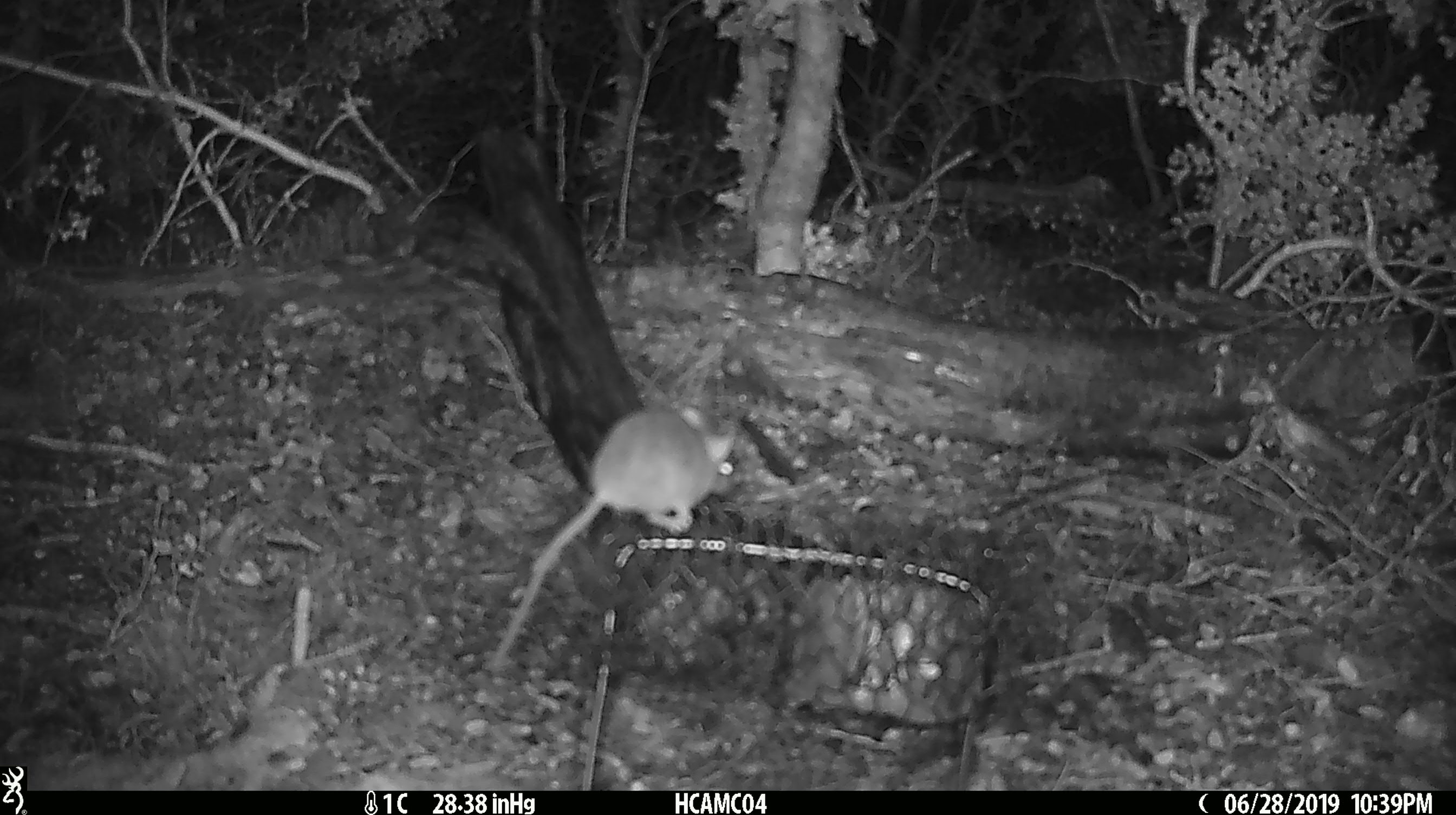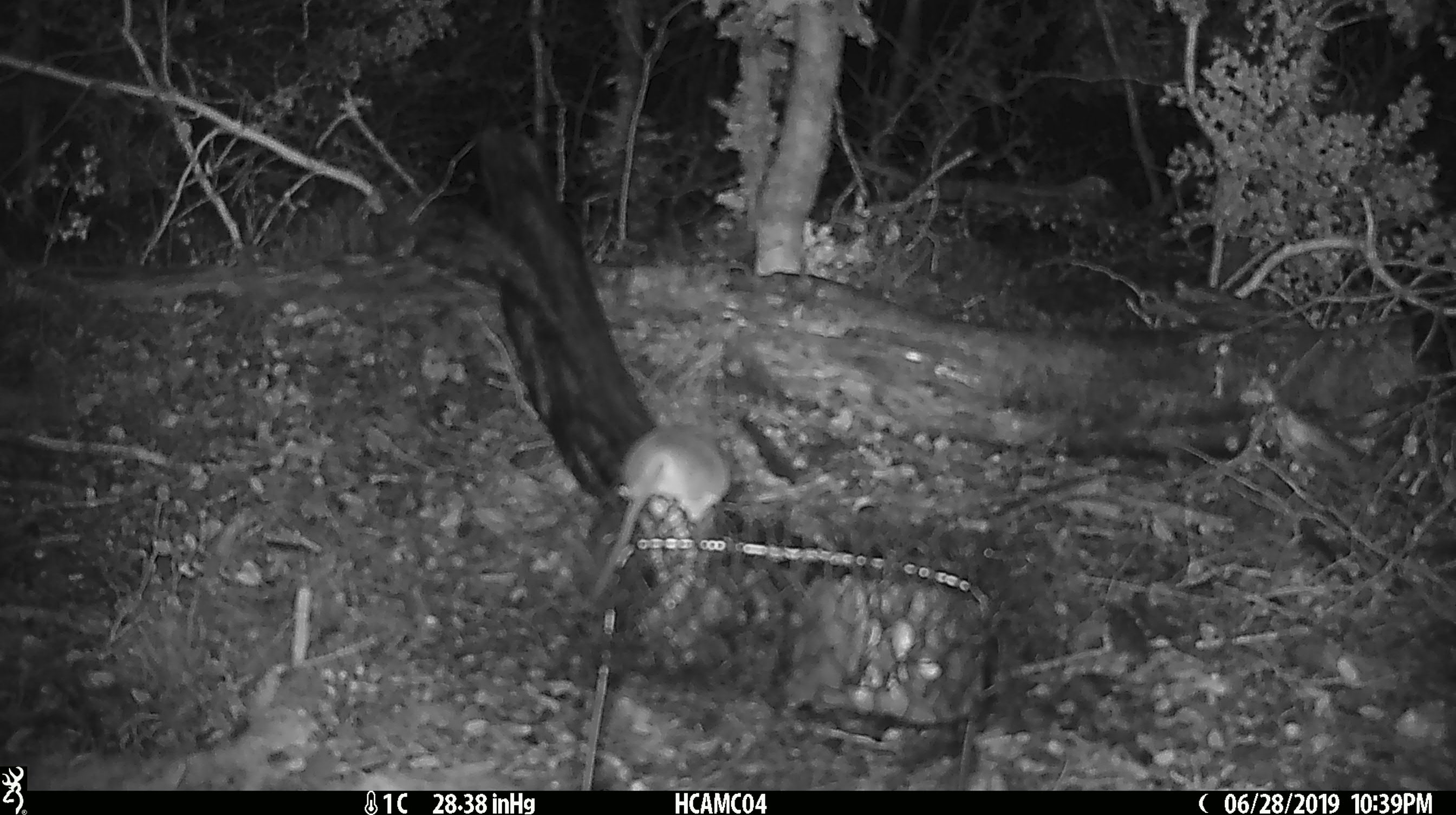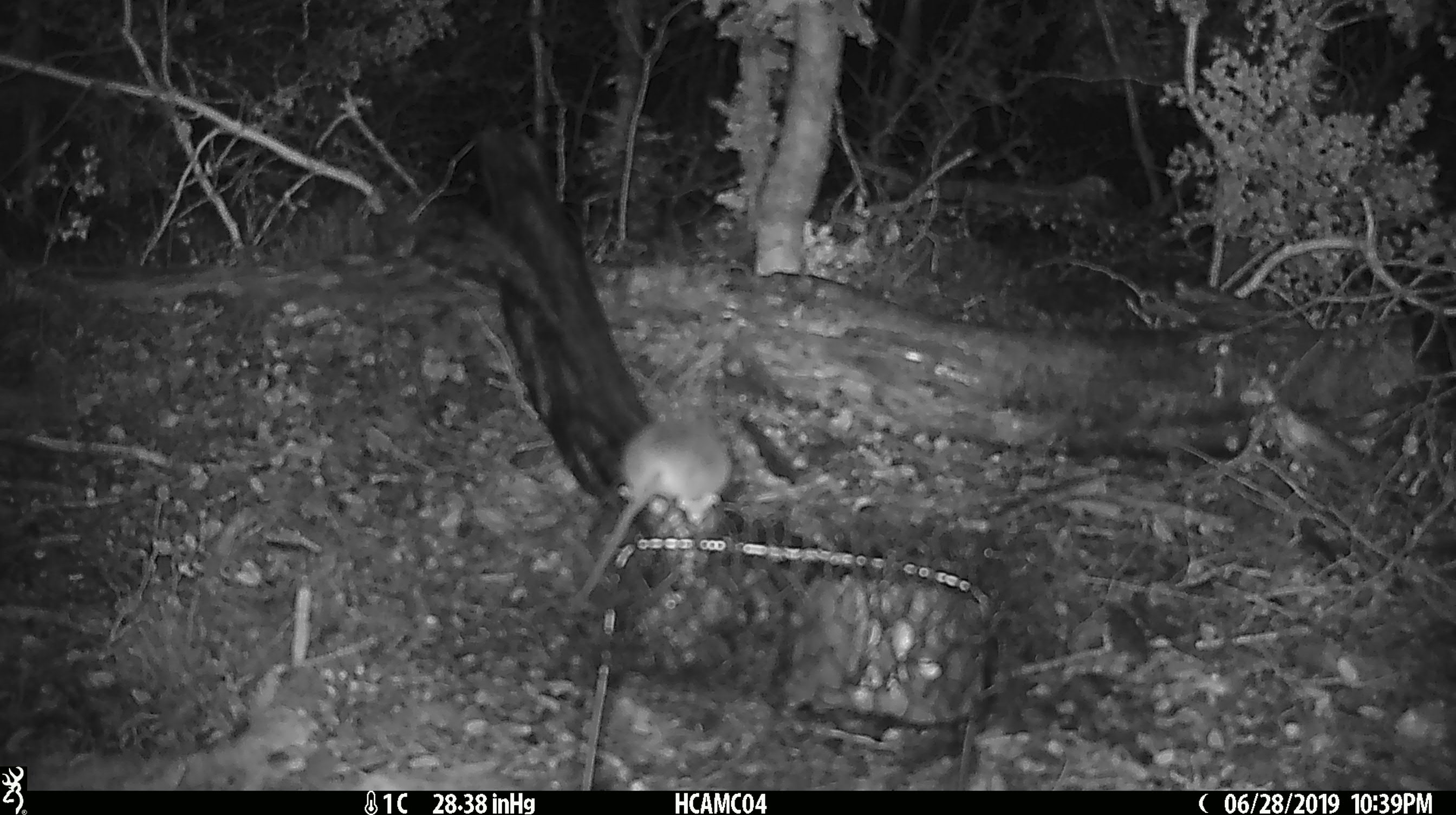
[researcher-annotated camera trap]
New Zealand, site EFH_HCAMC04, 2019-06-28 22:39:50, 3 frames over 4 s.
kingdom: Animalia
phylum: Chordata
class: Mammalia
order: Rodentia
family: Muridae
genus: Mus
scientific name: Mus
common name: mouse